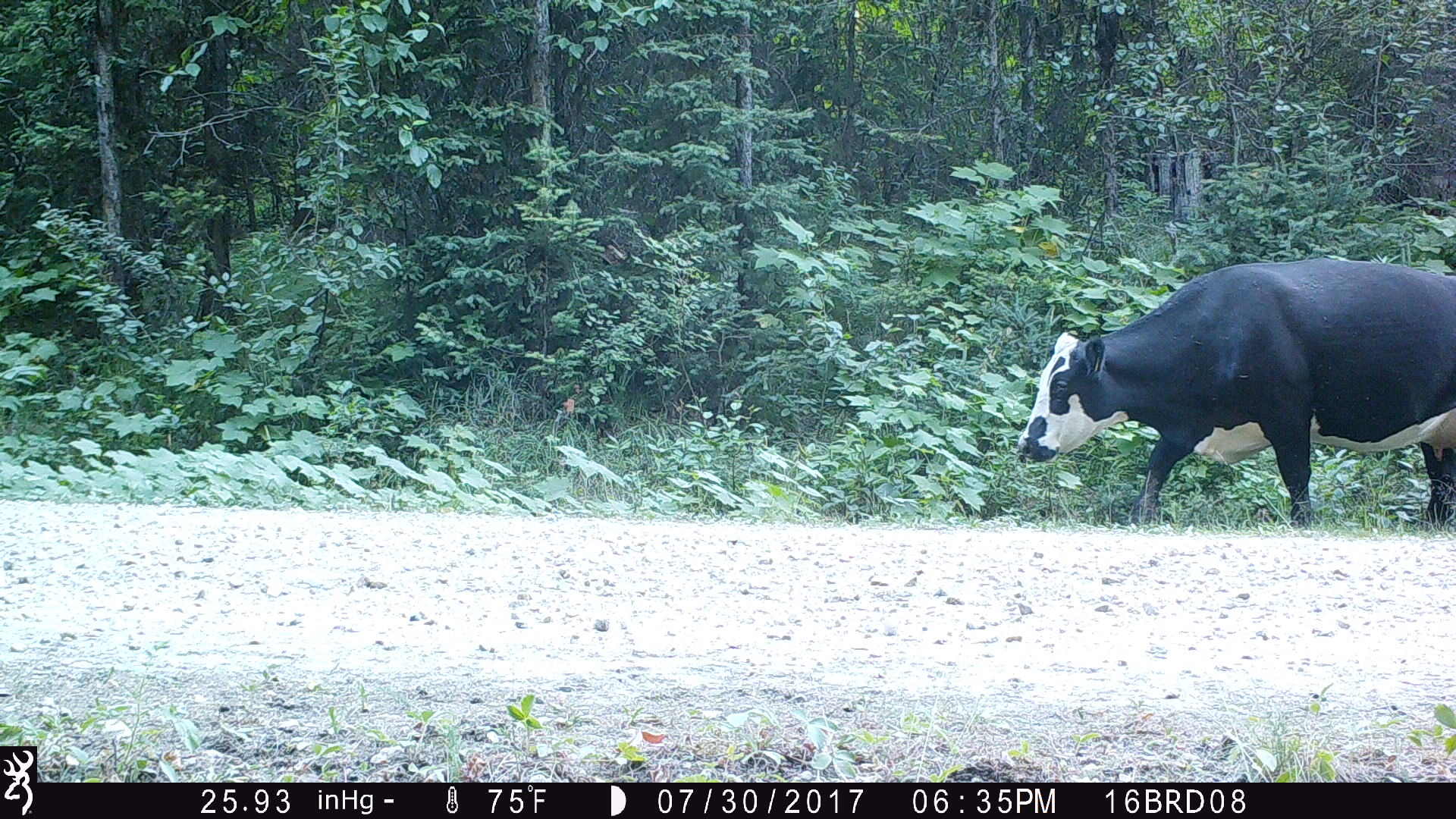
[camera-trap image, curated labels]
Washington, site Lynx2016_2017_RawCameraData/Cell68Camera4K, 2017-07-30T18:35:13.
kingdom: Animalia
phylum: Chordata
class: Mammalia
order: Artiodactyla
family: Bovidae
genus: Bos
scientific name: Bos taurus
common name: domestic cattle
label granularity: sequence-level